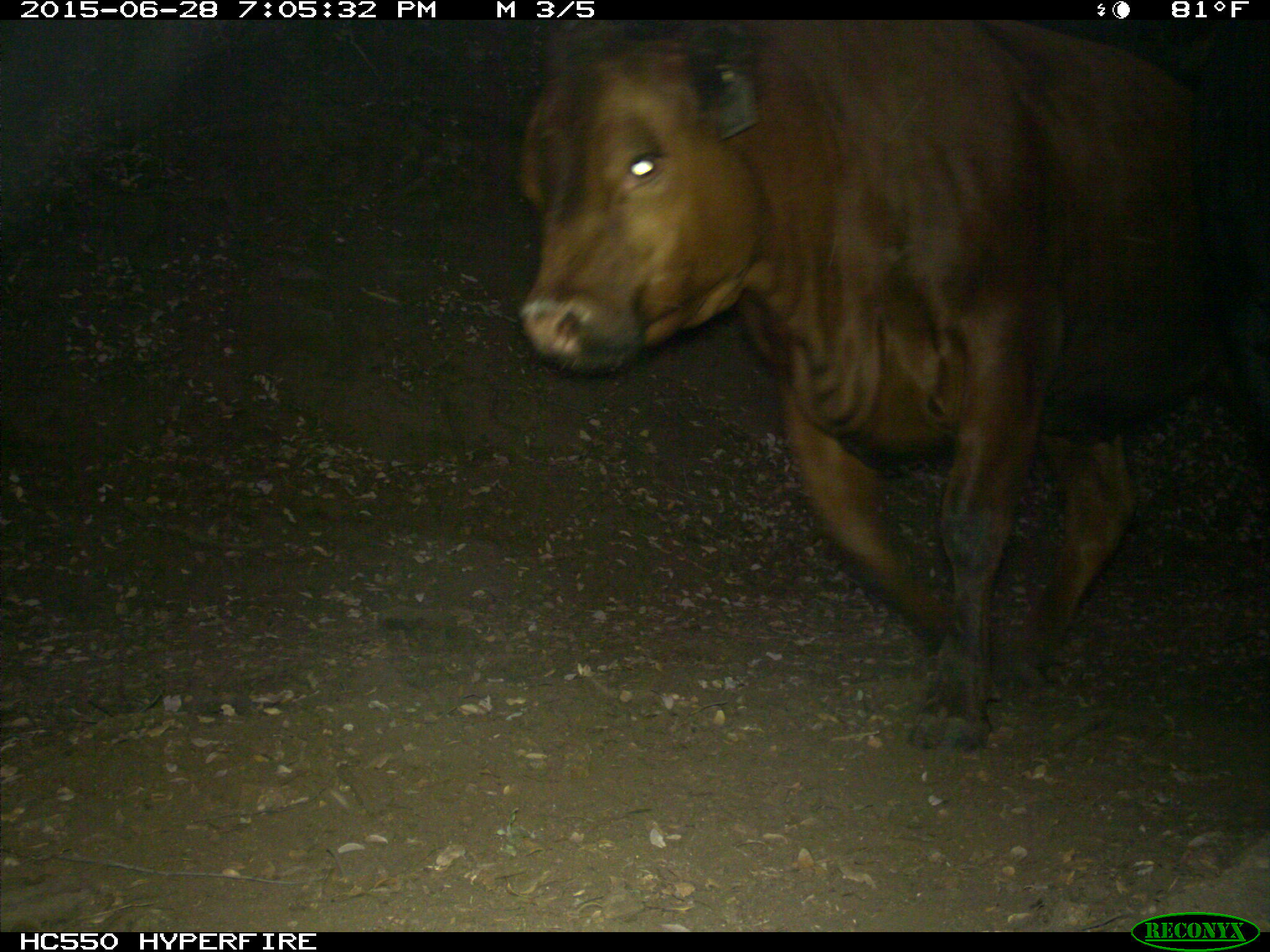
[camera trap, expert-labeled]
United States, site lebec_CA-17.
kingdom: Animalia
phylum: Chordata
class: Mammalia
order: Artiodactyla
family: Bovidae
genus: Bos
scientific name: Bos taurus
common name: domestic cow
Bos taurus (domestic cow).